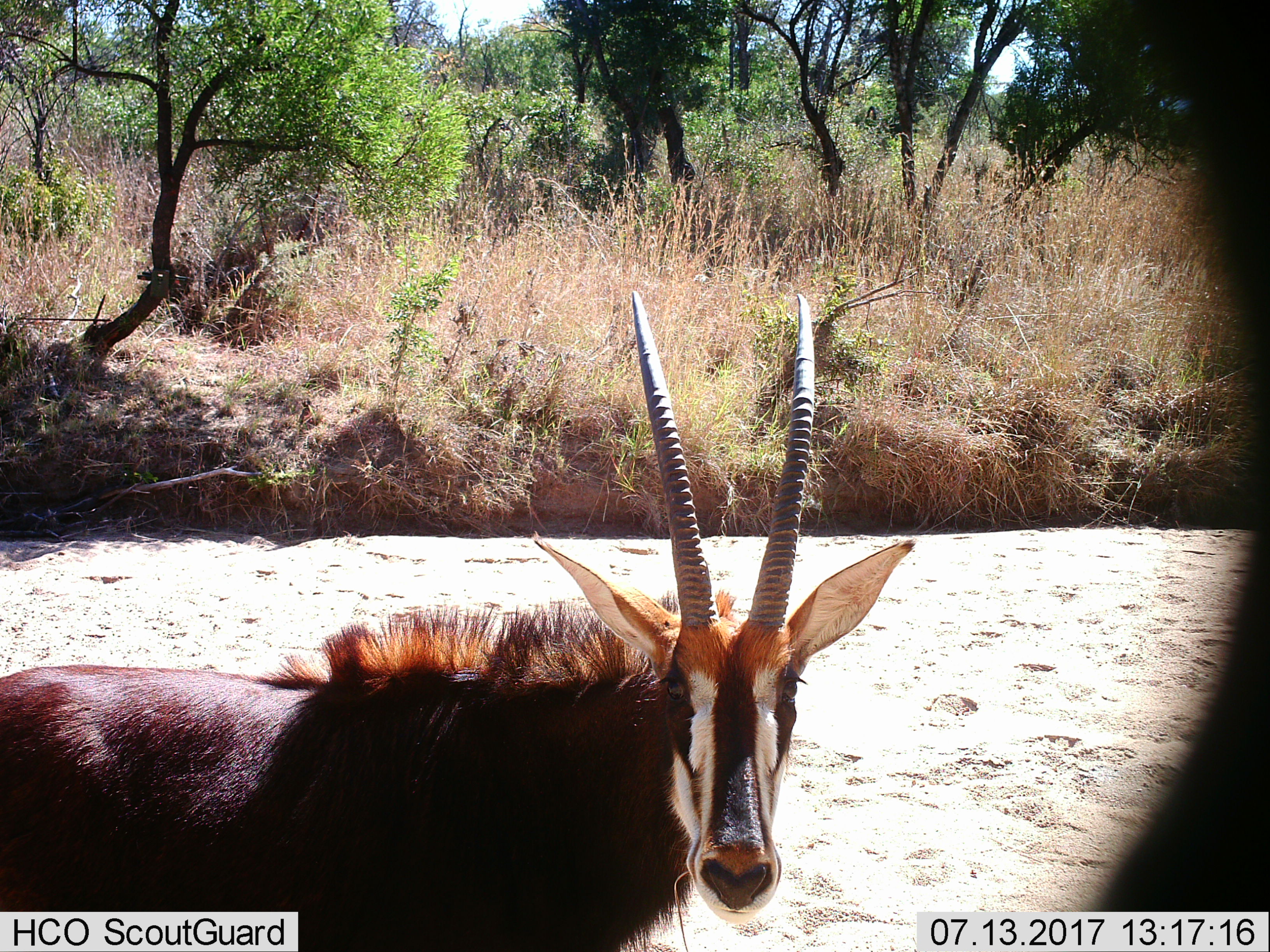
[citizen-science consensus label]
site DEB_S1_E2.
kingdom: Animalia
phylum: Chordata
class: Mammalia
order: Artiodactyla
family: Bovidae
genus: Hippotragus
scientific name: Hippotragus niger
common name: sable antelope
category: sable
Sable (sable antelope) (Hippotragus niger), count 1. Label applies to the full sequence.